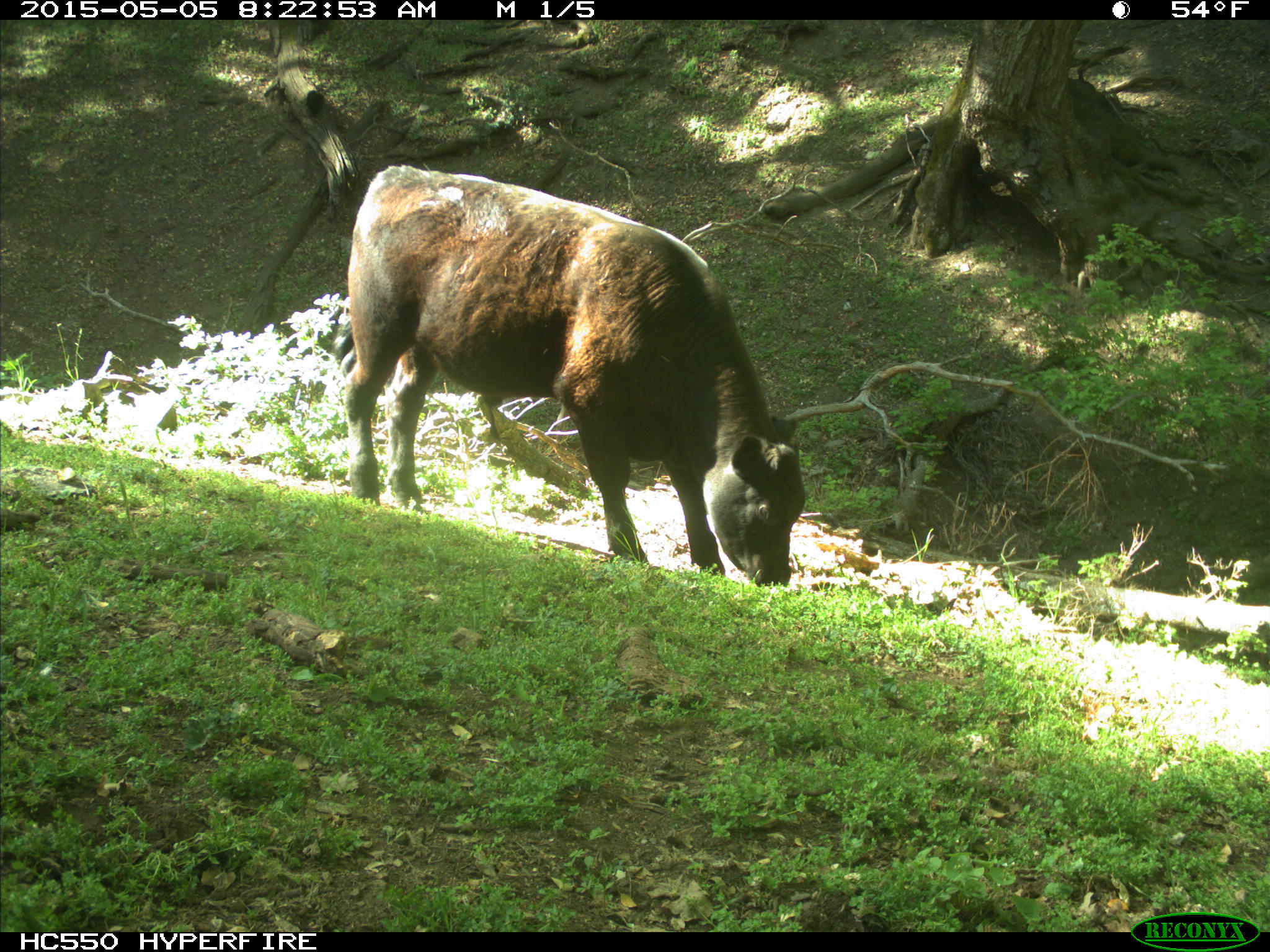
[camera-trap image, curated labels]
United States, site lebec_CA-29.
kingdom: Animalia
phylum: Chordata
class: Mammalia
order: Artiodactyla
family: Bovidae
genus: Bos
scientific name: Bos taurus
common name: domestic cow